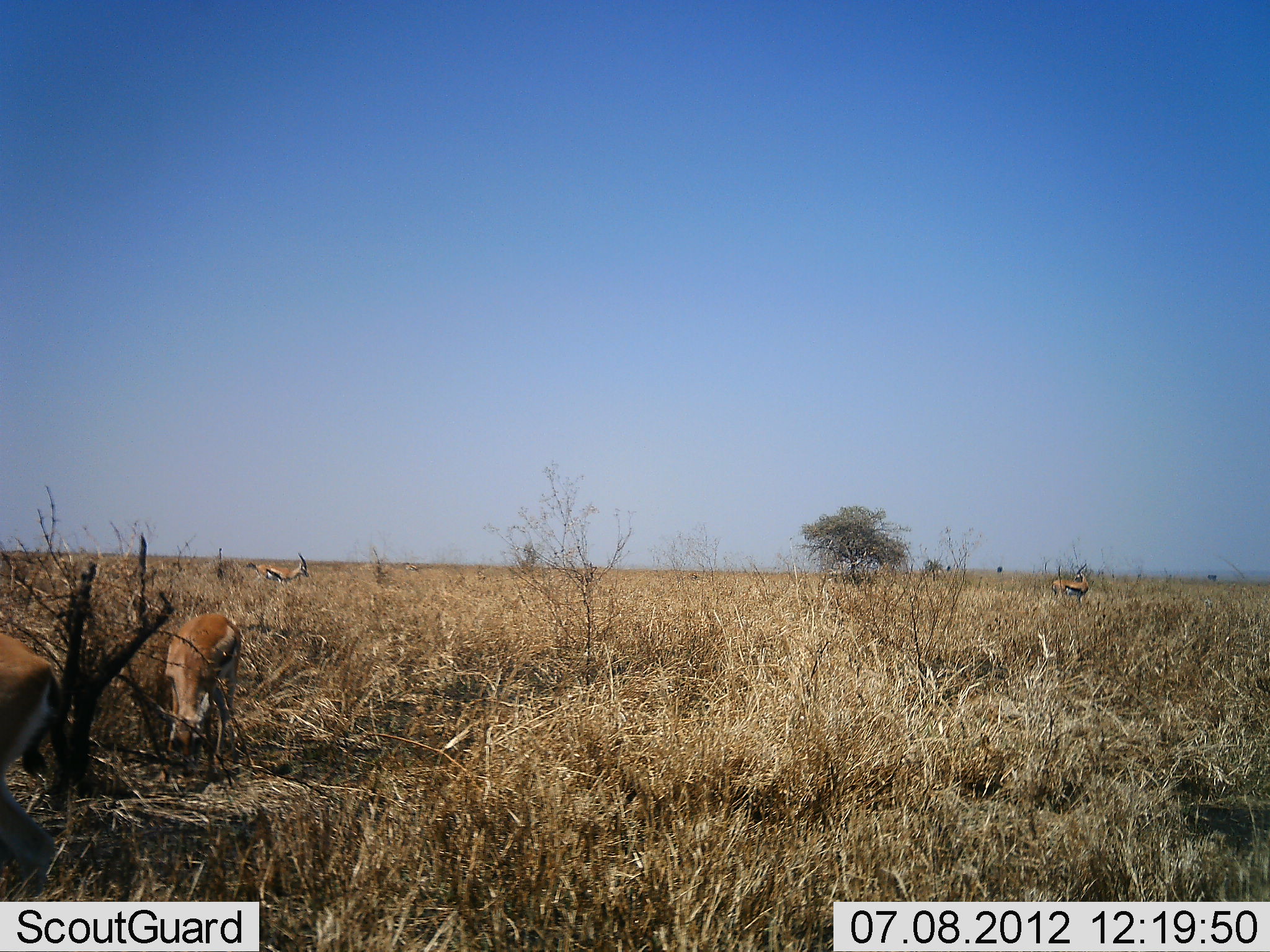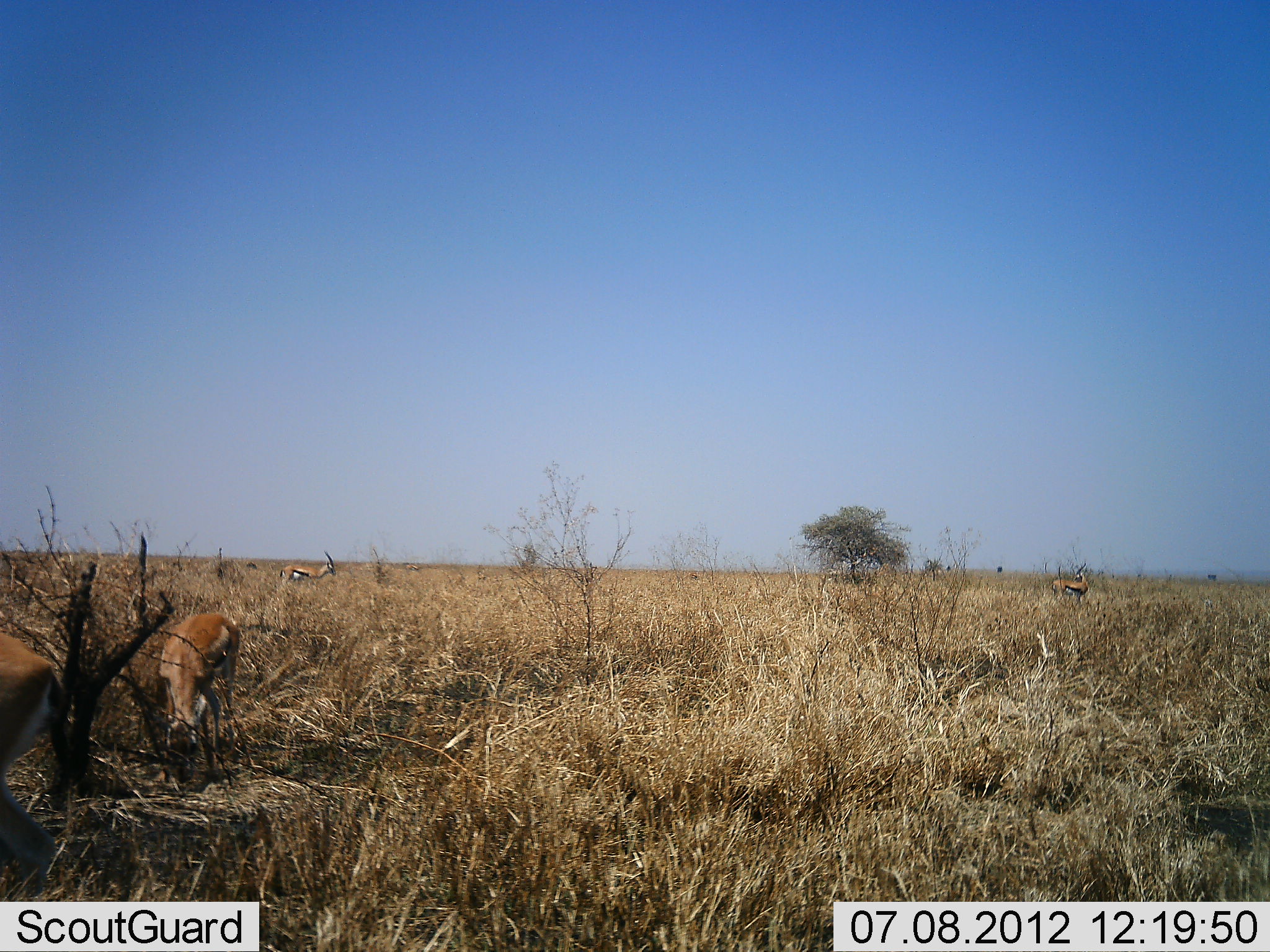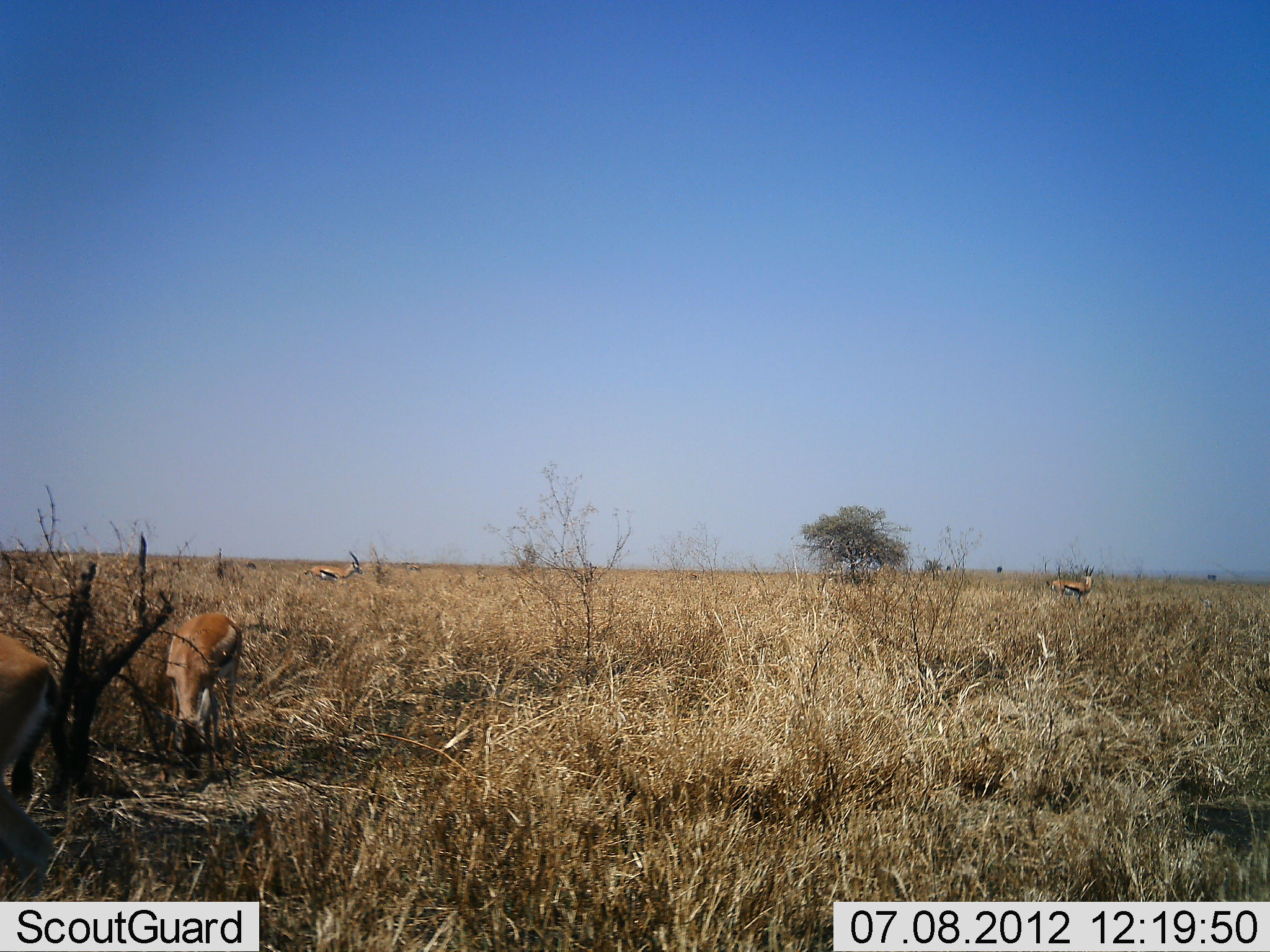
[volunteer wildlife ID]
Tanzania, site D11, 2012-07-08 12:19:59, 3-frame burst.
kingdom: Animalia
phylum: Chordata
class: Mammalia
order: Artiodactyla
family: Bovidae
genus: Eudorcas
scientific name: Eudorcas thomsonii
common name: thomson's gazelle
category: gazellethomsons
Gazellethomsons (thomson's gazelle) (Eudorcas thomsonii), count 4. Behavior (volunteer vote fractions): standing 73%, resting 0%, moving 82%, interacting 0%. Young present (vote fraction): 0%. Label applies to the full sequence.